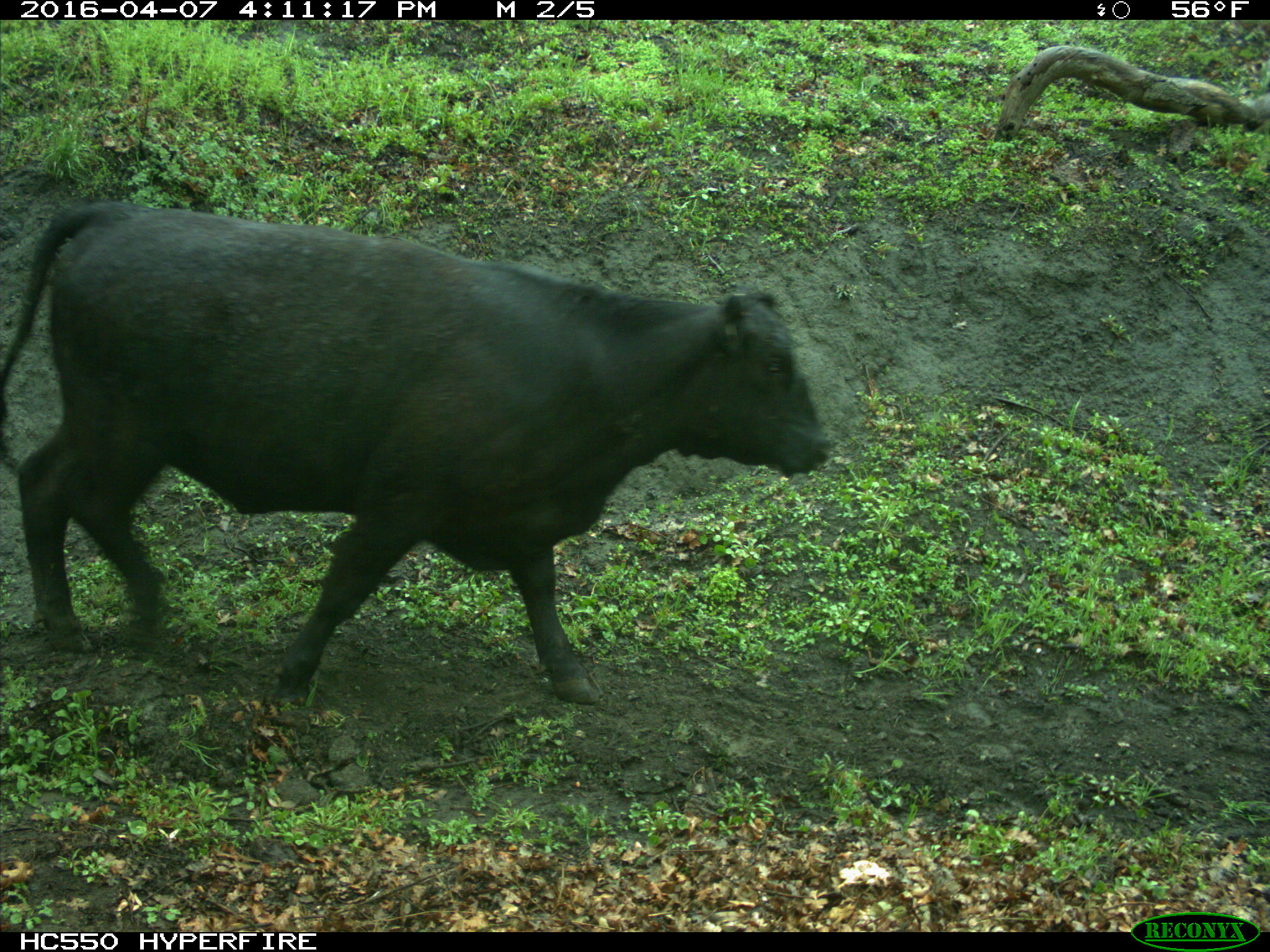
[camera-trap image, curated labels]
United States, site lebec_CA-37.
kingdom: Animalia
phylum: Chordata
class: Mammalia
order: Artiodactyla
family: Bovidae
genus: Bos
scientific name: Bos taurus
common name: domestic cow